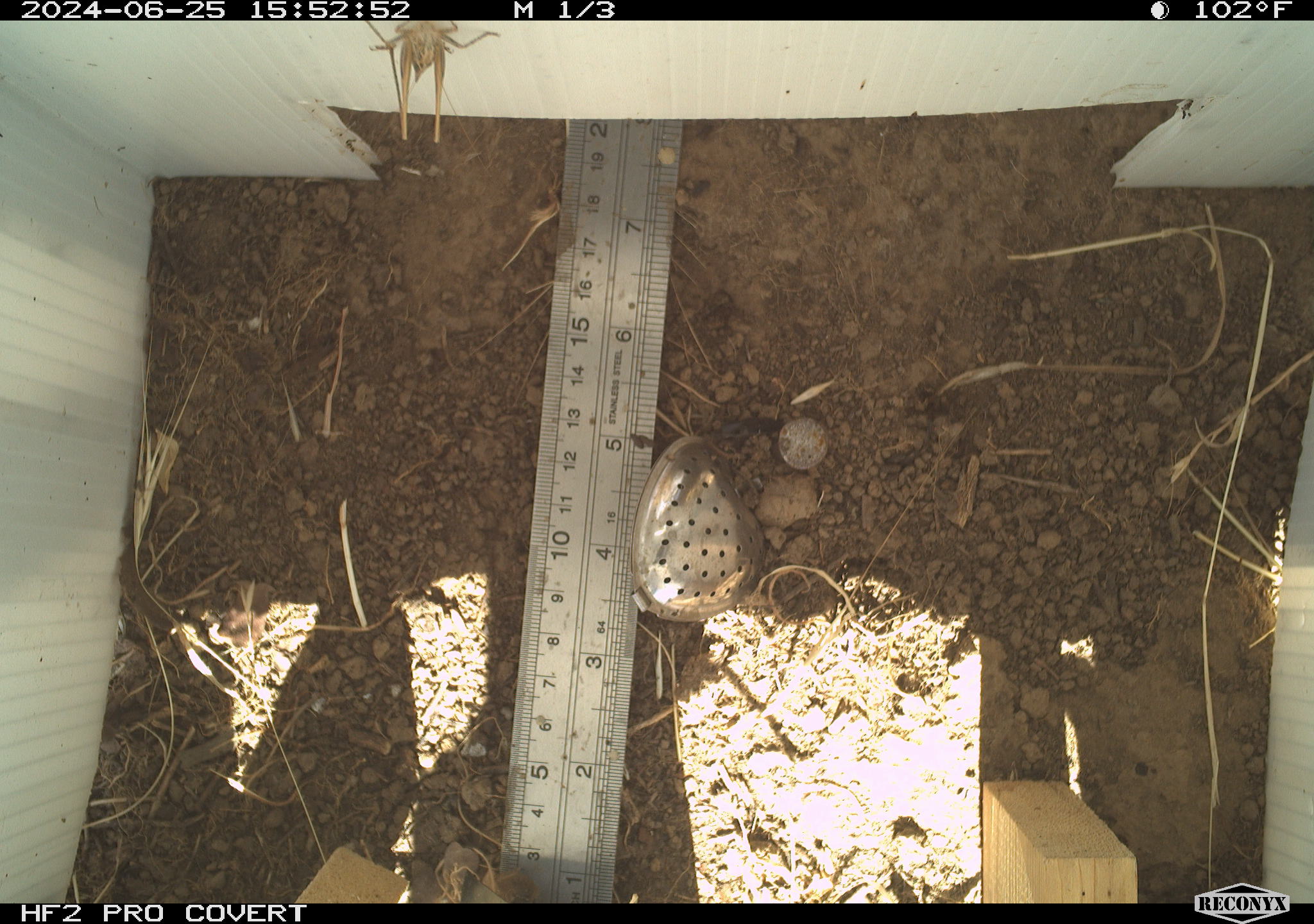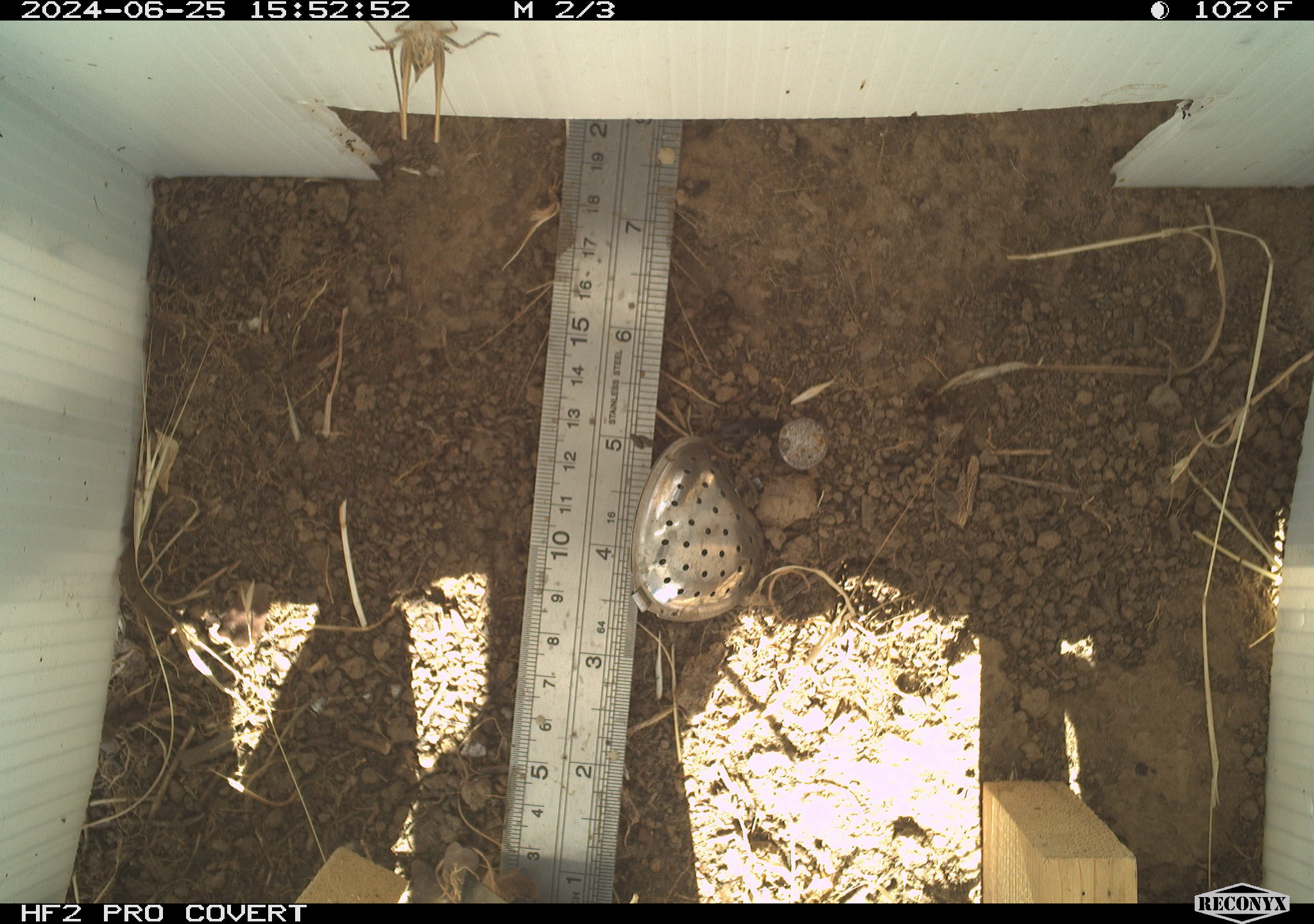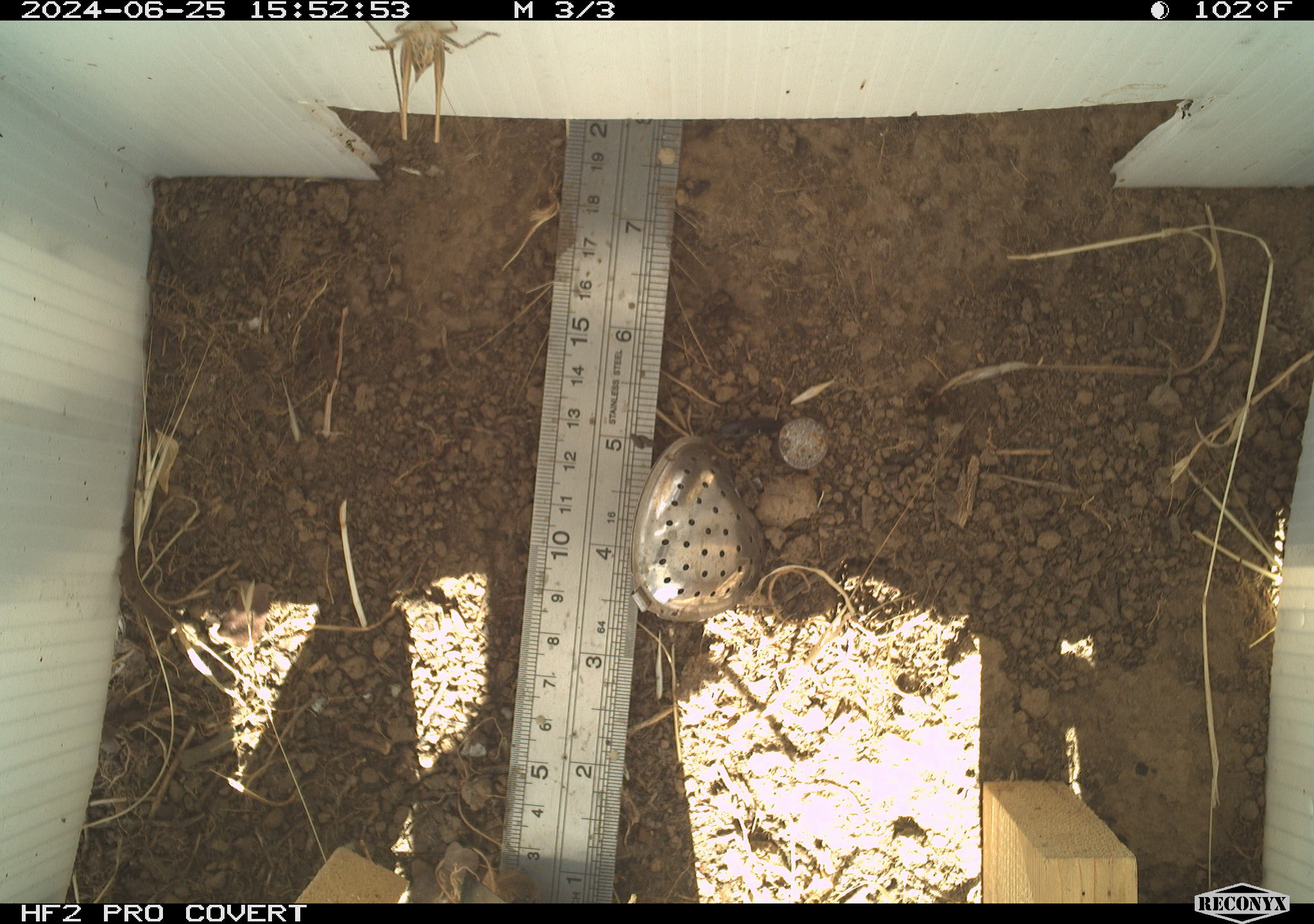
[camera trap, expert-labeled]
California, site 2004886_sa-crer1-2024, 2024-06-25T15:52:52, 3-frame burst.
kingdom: Animalia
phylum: Arthropoda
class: Insecta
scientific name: Insecta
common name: insect